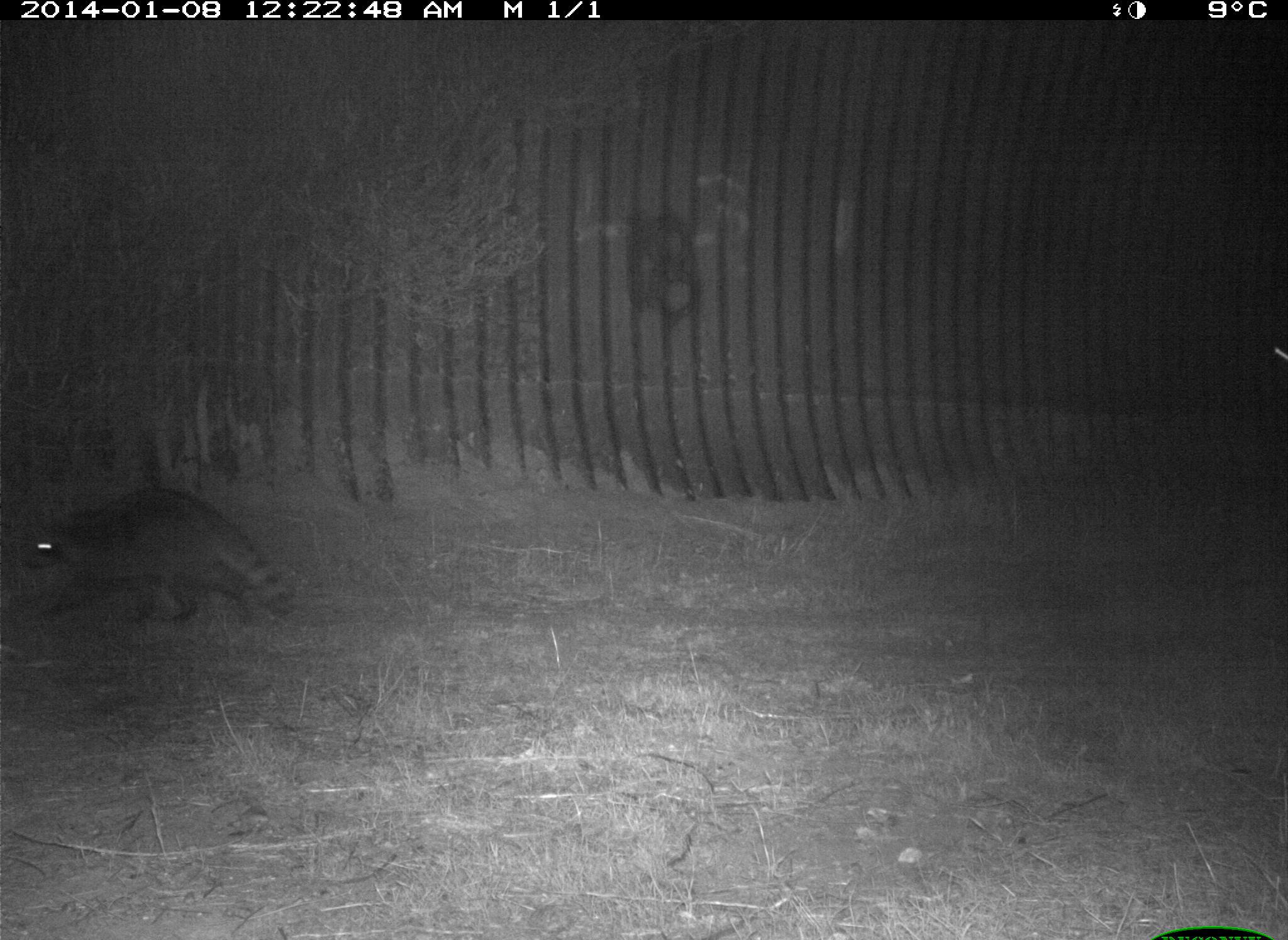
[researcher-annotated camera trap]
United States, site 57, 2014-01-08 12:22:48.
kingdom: Animalia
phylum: Chordata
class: Mammalia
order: Carnivora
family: Procyonidae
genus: Procyon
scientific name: Procyon lotor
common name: raccoon